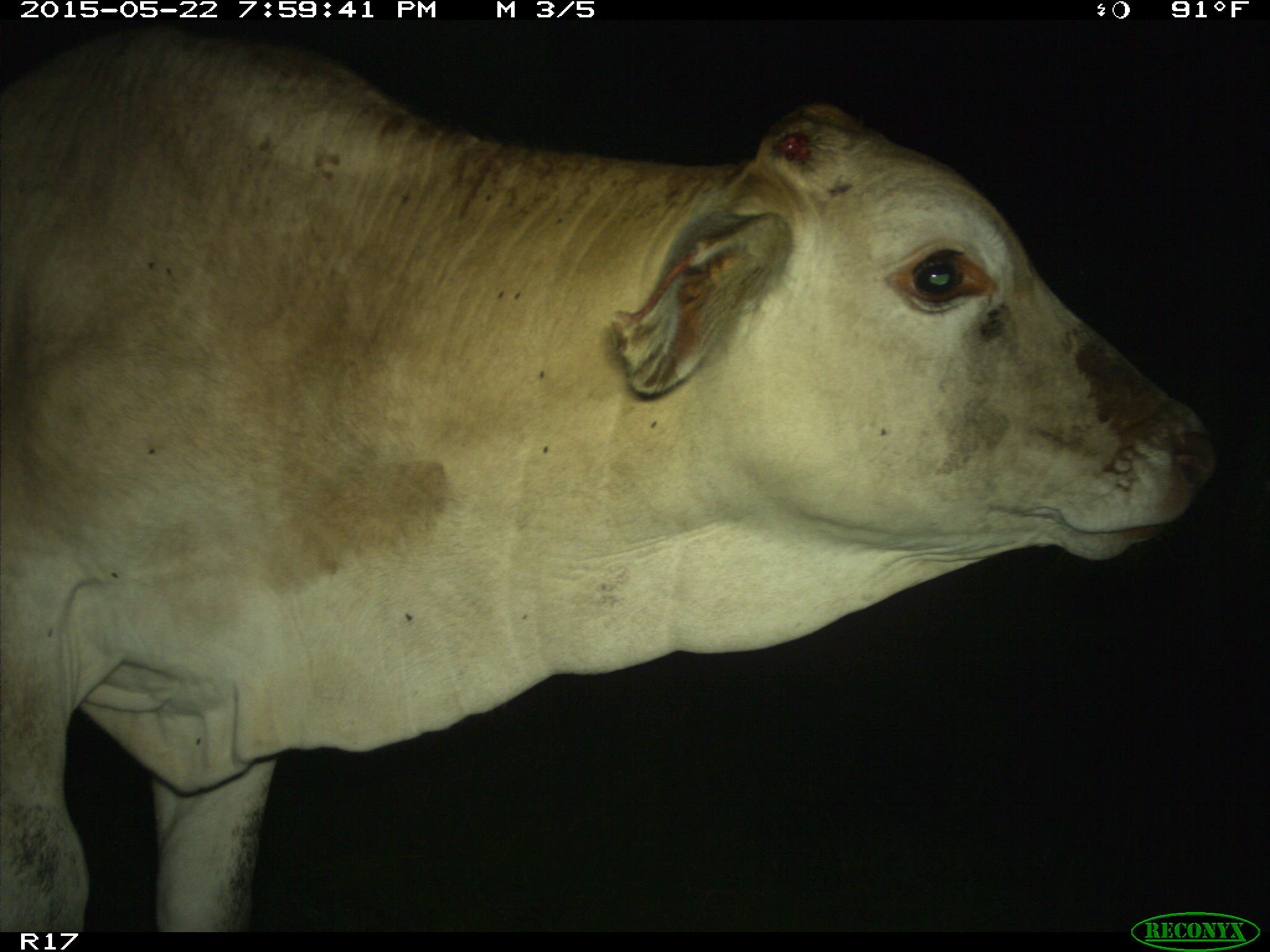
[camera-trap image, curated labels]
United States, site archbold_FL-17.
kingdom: Animalia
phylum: Chordata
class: Mammalia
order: Artiodactyla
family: Bovidae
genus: Bos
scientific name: Bos taurus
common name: domestic cow